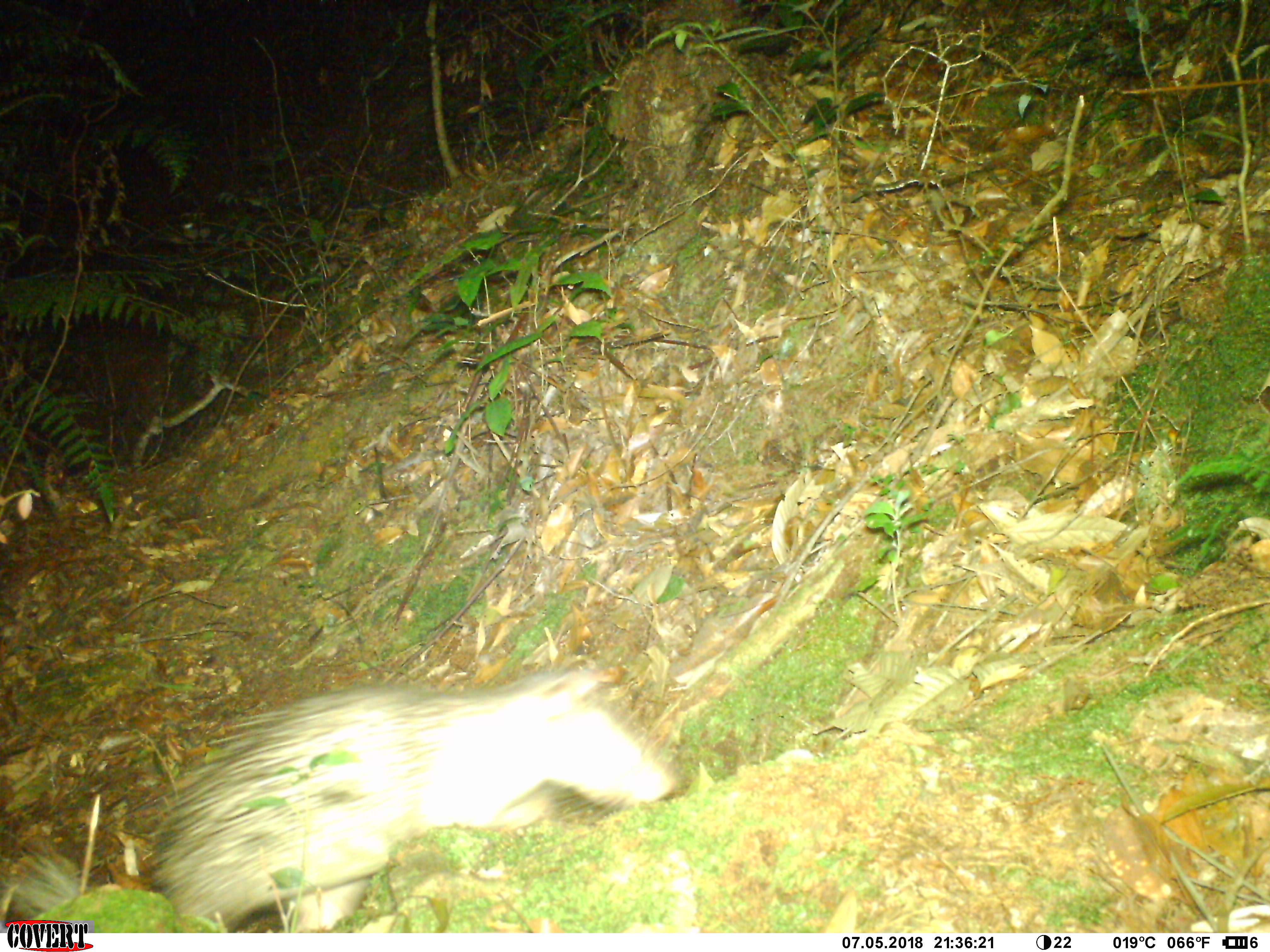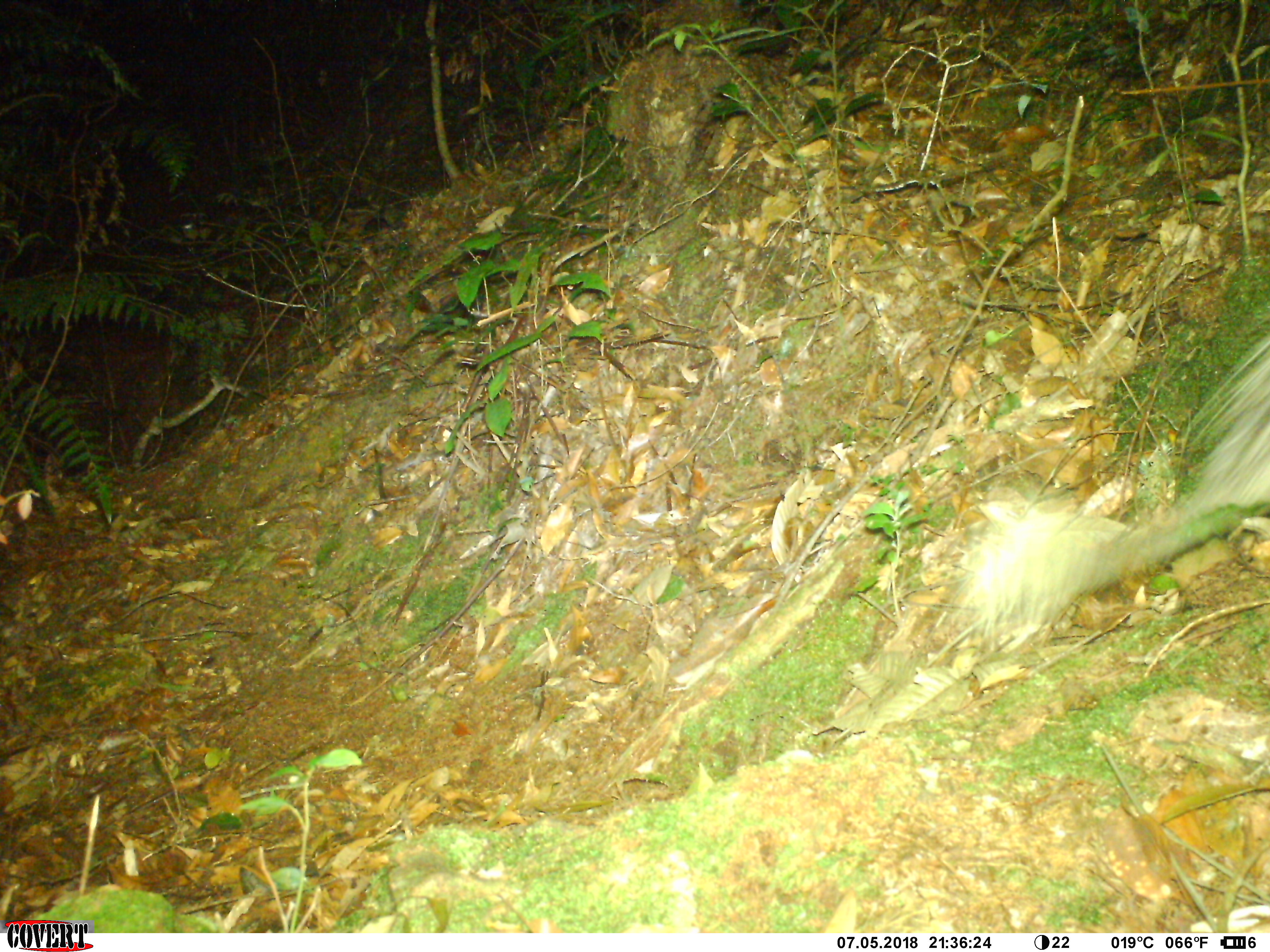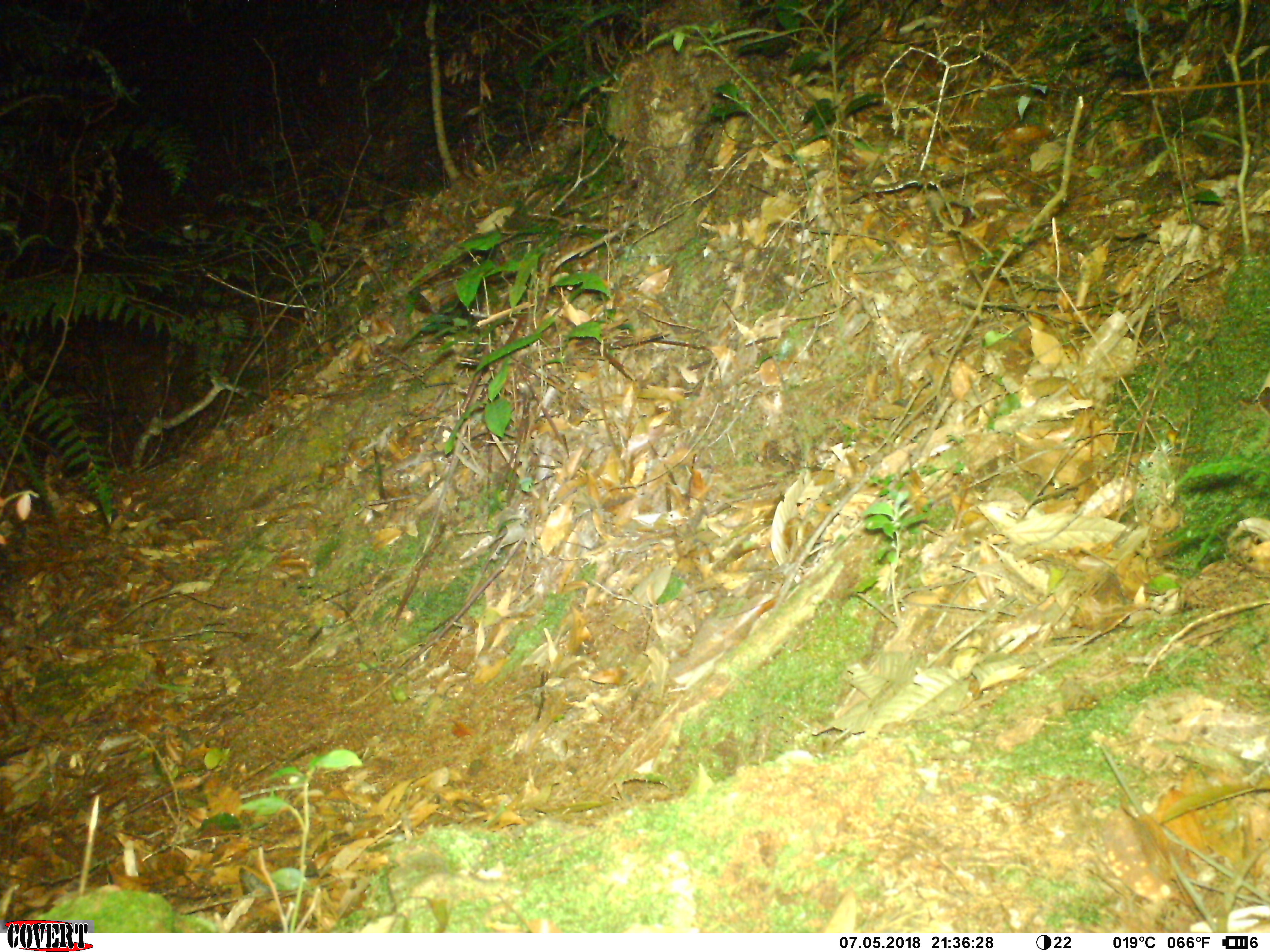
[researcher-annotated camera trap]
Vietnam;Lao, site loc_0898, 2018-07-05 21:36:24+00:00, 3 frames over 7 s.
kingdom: Animalia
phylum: Chordata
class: Mammalia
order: Rodentia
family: Hystricidae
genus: Atherurus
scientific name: Atherurus macrourus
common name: asiatic brush-tailed porcupine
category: asiatic brush tailed porcupine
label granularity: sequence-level